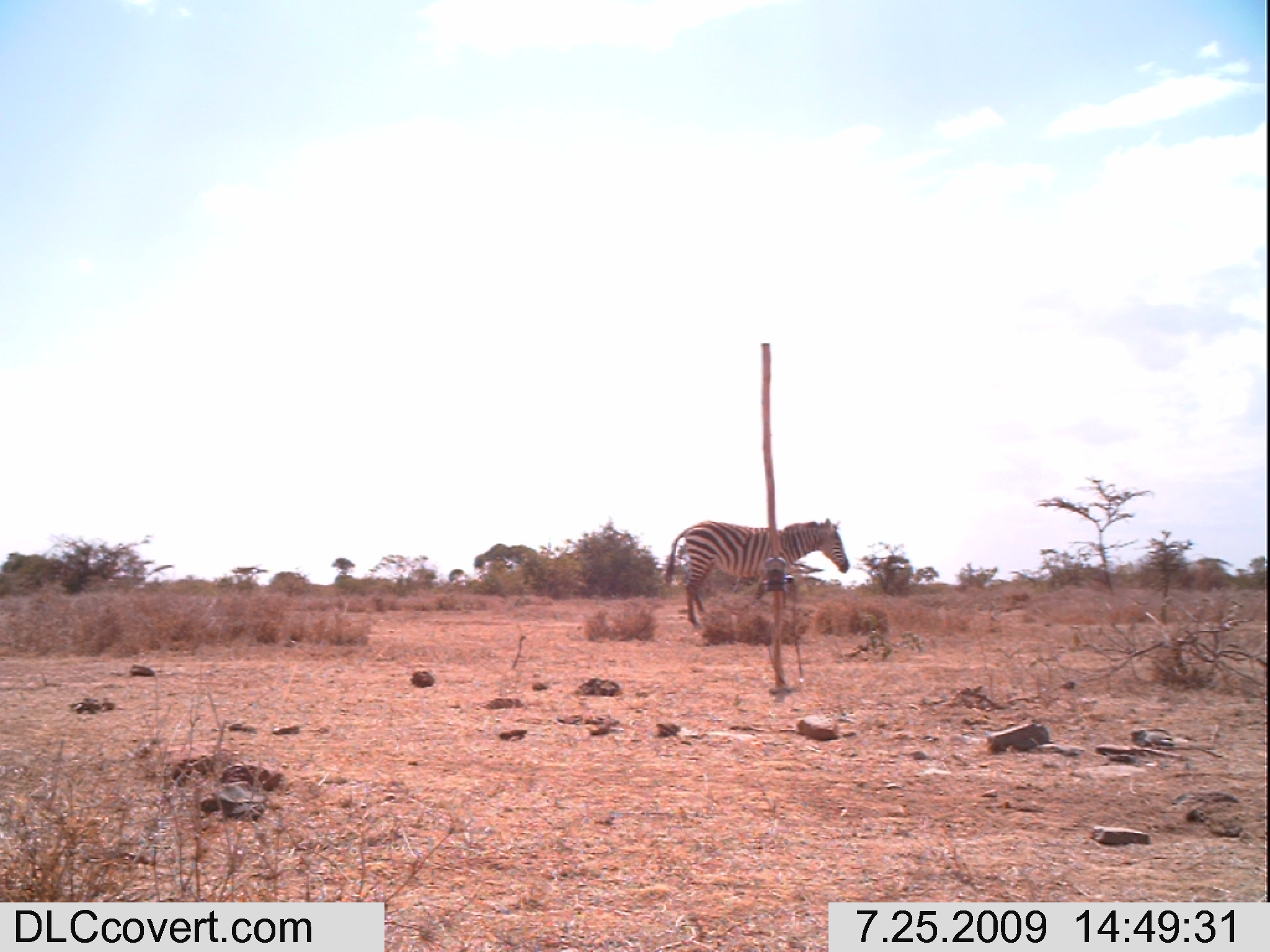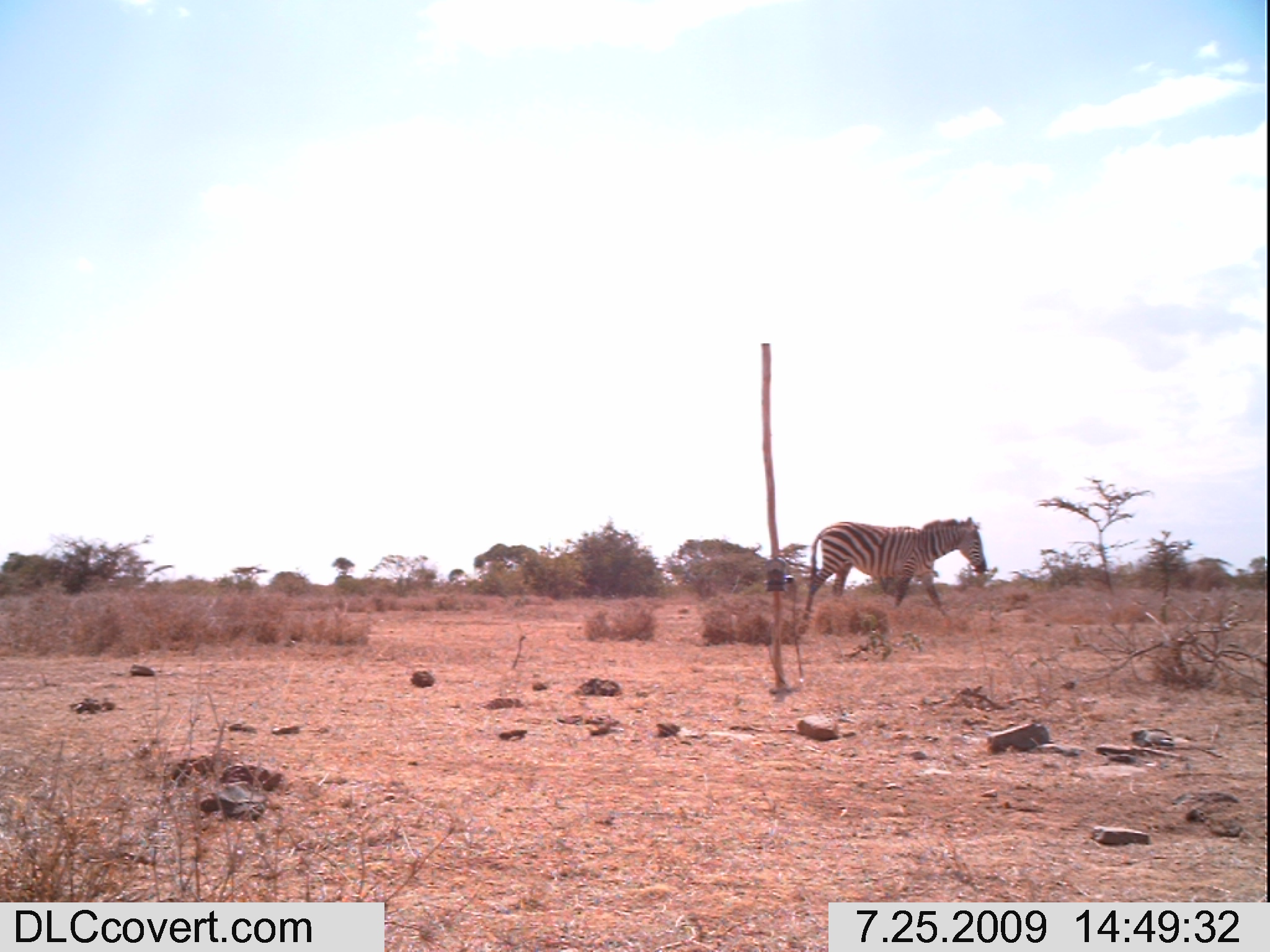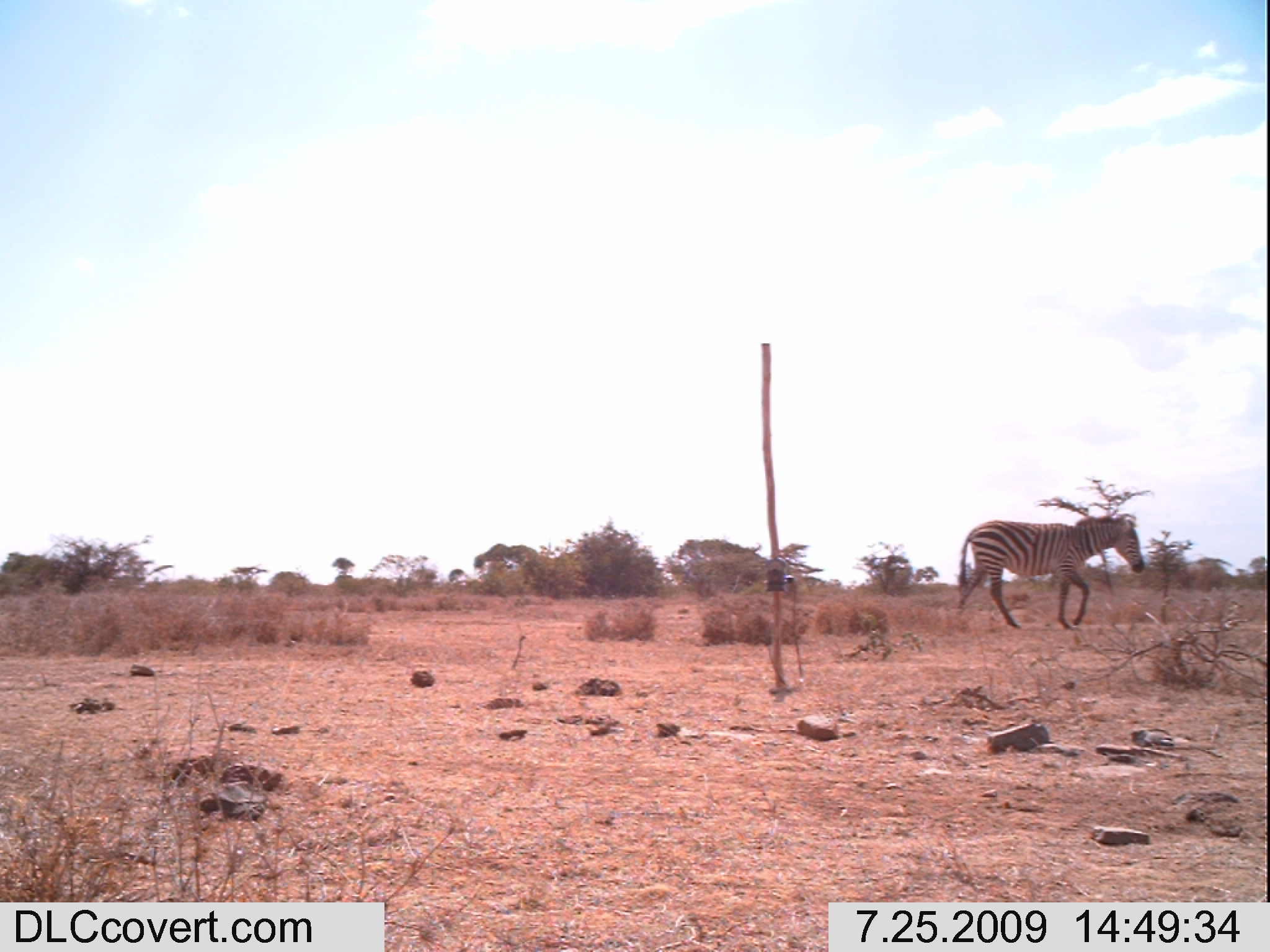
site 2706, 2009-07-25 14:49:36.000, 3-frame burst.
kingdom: Animalia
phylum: Chordata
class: Mammalia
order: Perissodactyla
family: Equidae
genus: Equus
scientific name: Equus quagga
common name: plains zebra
Equus quagga (plains zebra), count 1.